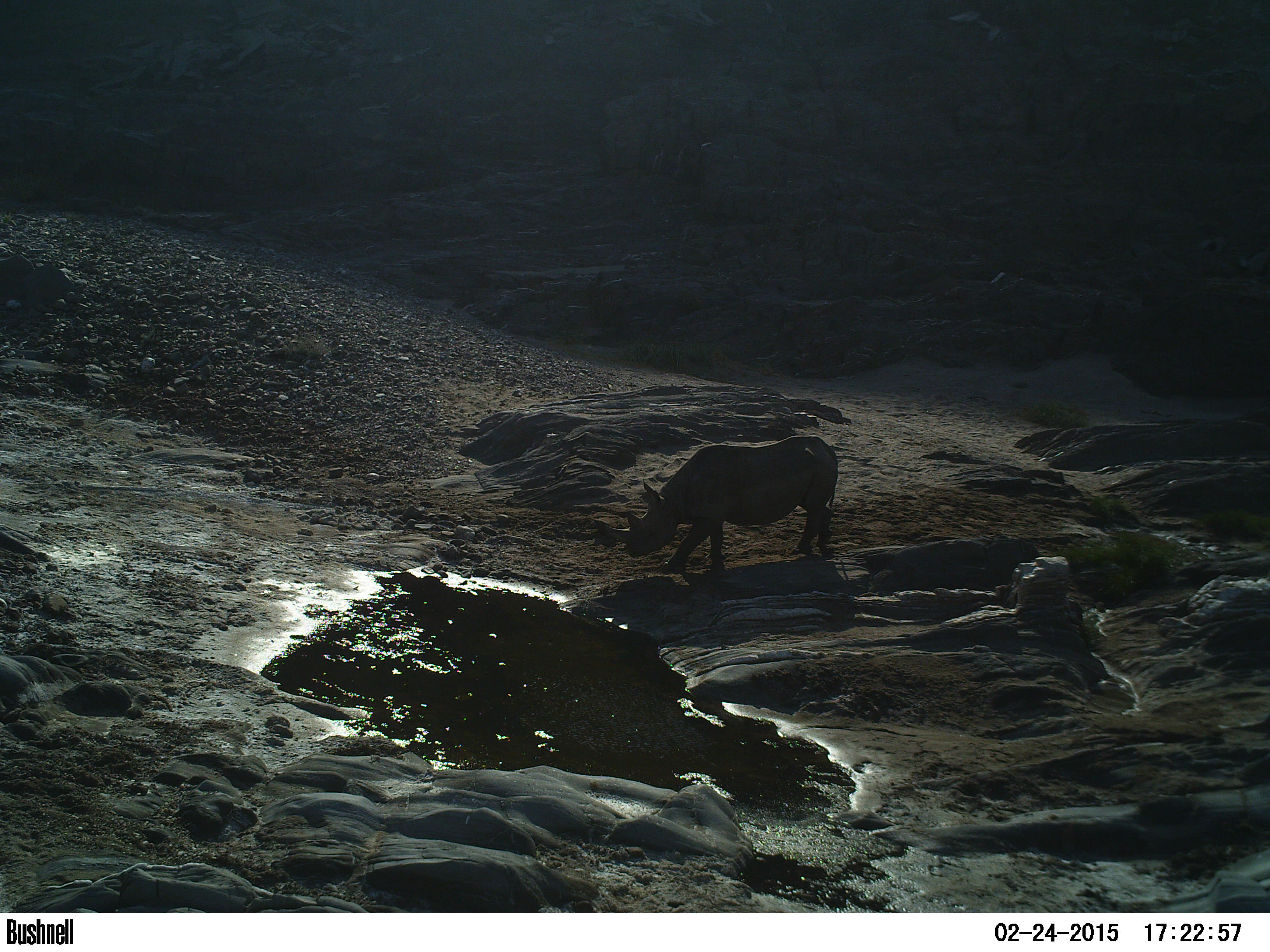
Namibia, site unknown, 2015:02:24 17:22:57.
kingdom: Animalia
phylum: Chordata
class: Mammalia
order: Perissodactyla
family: Rhinocerotidae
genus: Diceros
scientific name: Diceros bicornis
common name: black rhinoceros